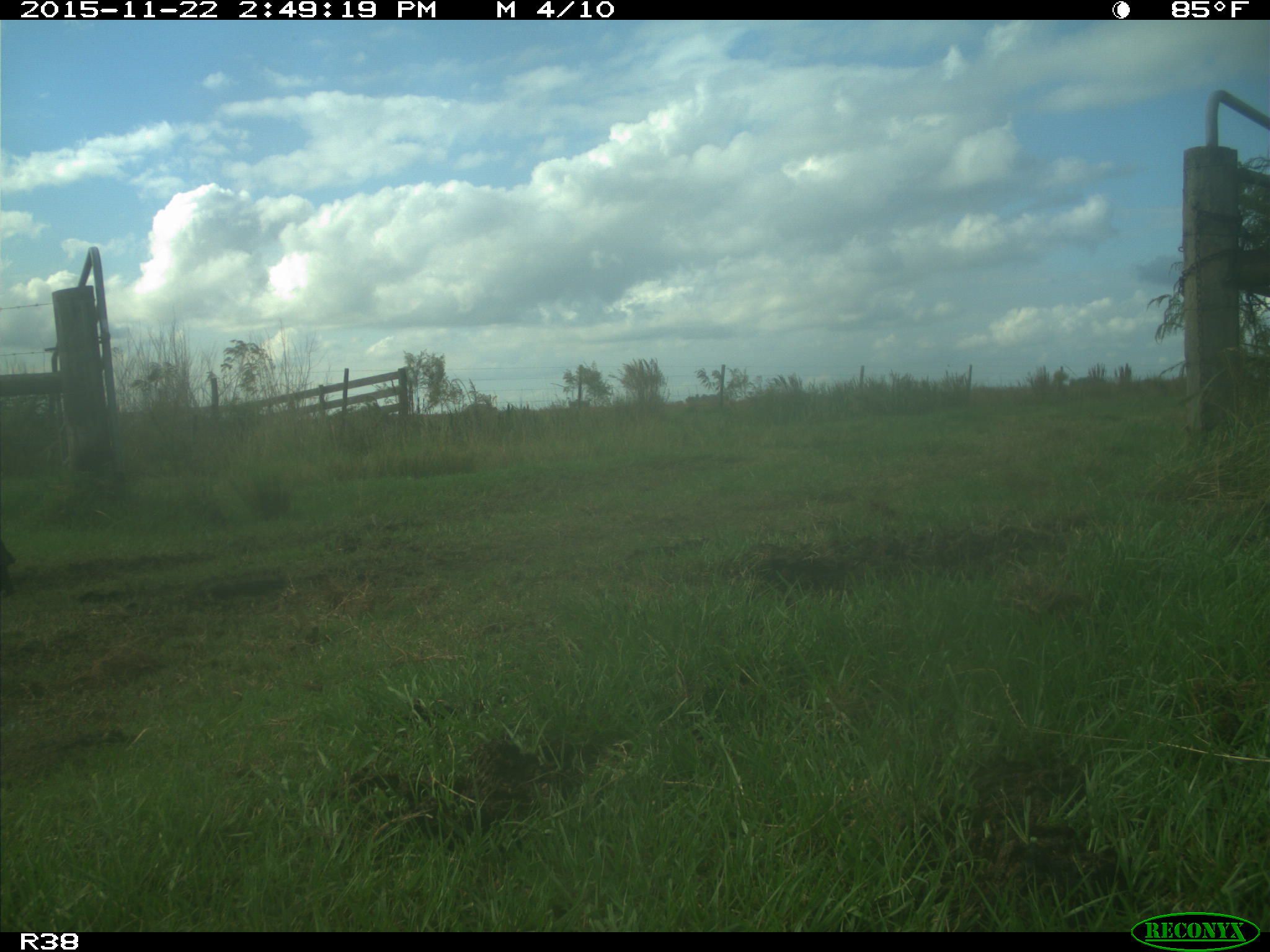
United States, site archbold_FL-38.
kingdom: Animalia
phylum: Chordata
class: Mammalia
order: Artiodactyla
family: Bovidae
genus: Bos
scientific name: Bos taurus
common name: domestic cow